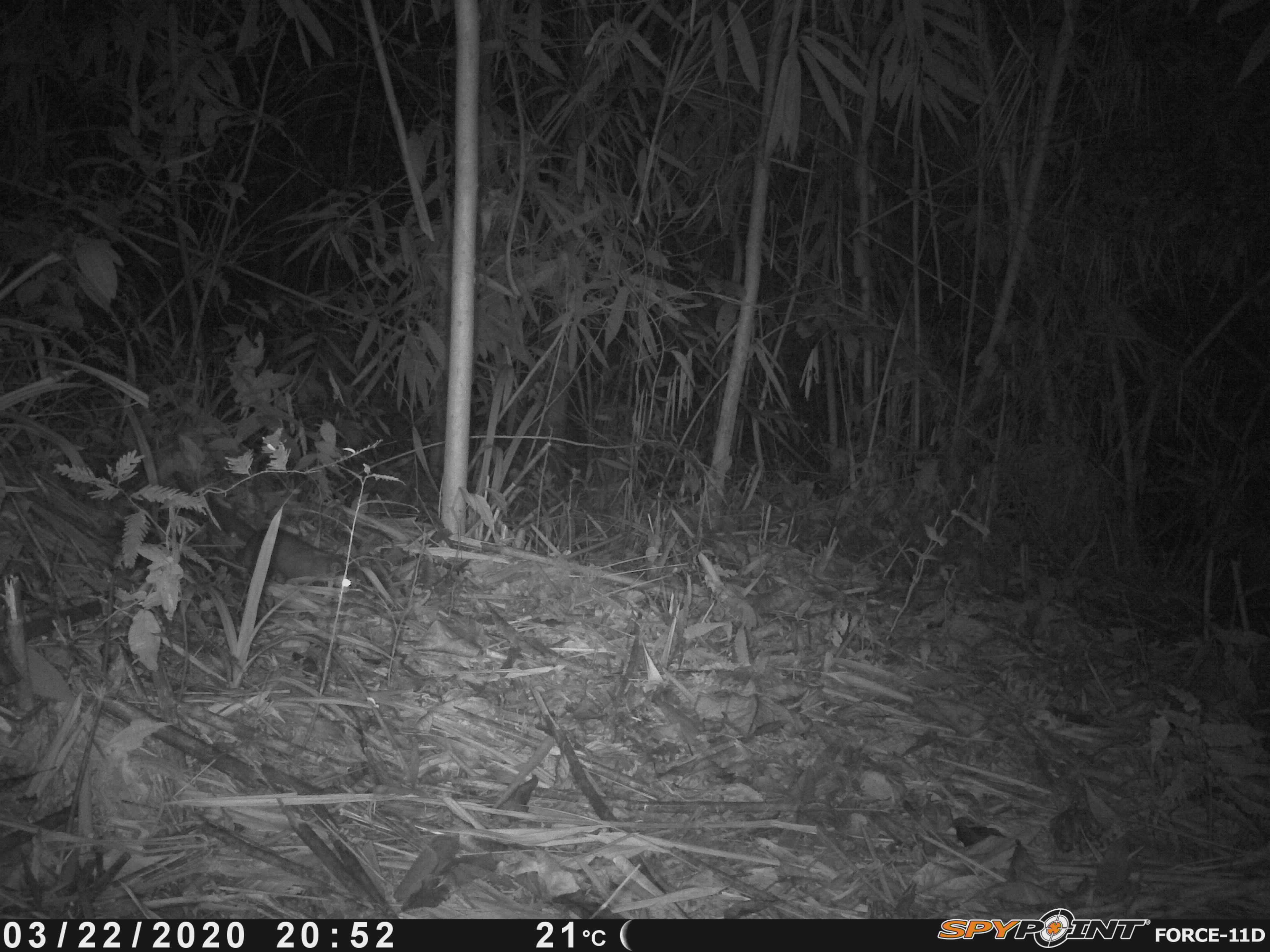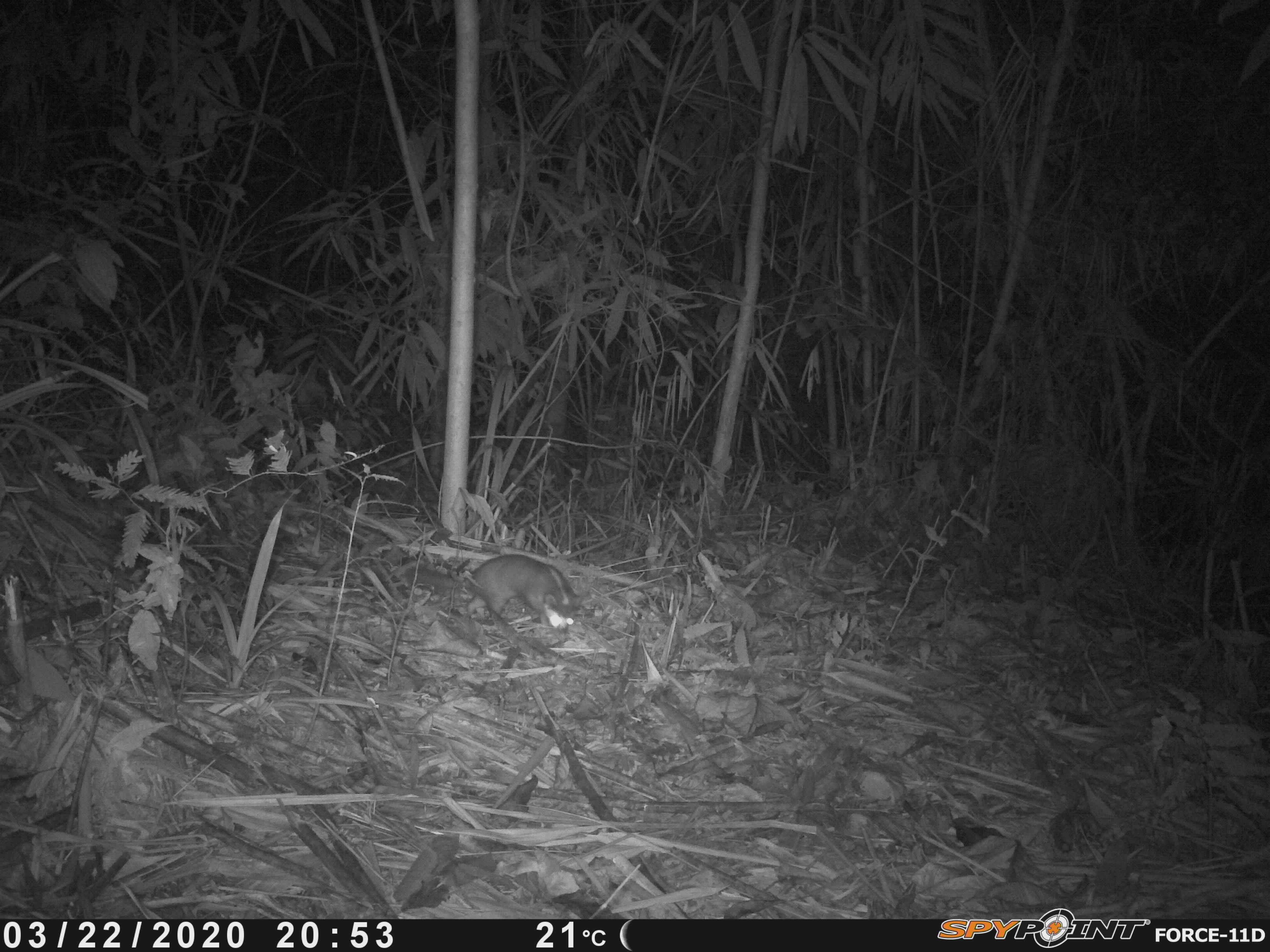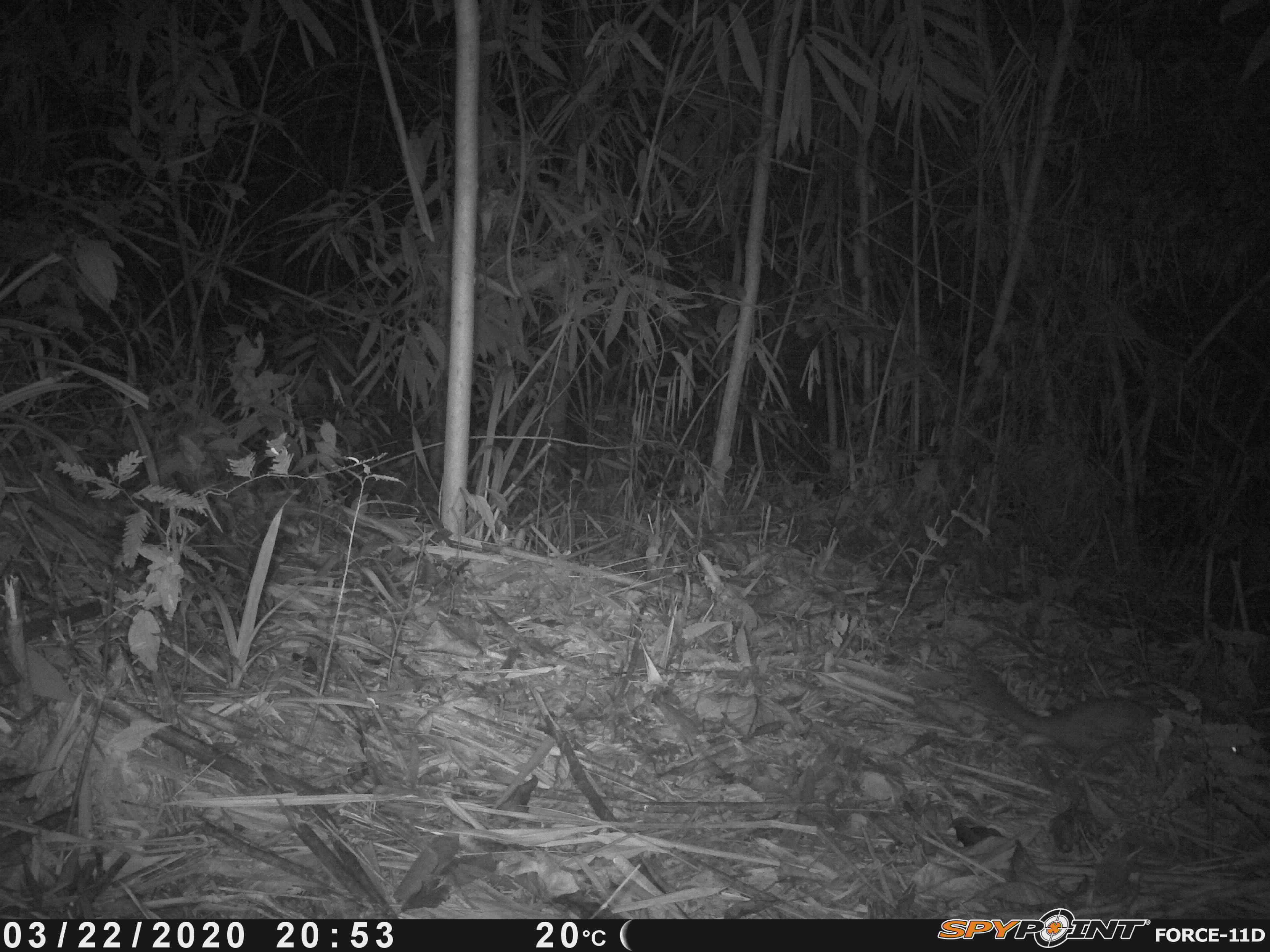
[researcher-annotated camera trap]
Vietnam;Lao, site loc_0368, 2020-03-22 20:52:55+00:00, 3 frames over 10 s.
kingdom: Animalia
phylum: Chordata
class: Mammalia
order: Carnivora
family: Mustelidae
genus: Melogale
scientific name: Melogale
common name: ferret badger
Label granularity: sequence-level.